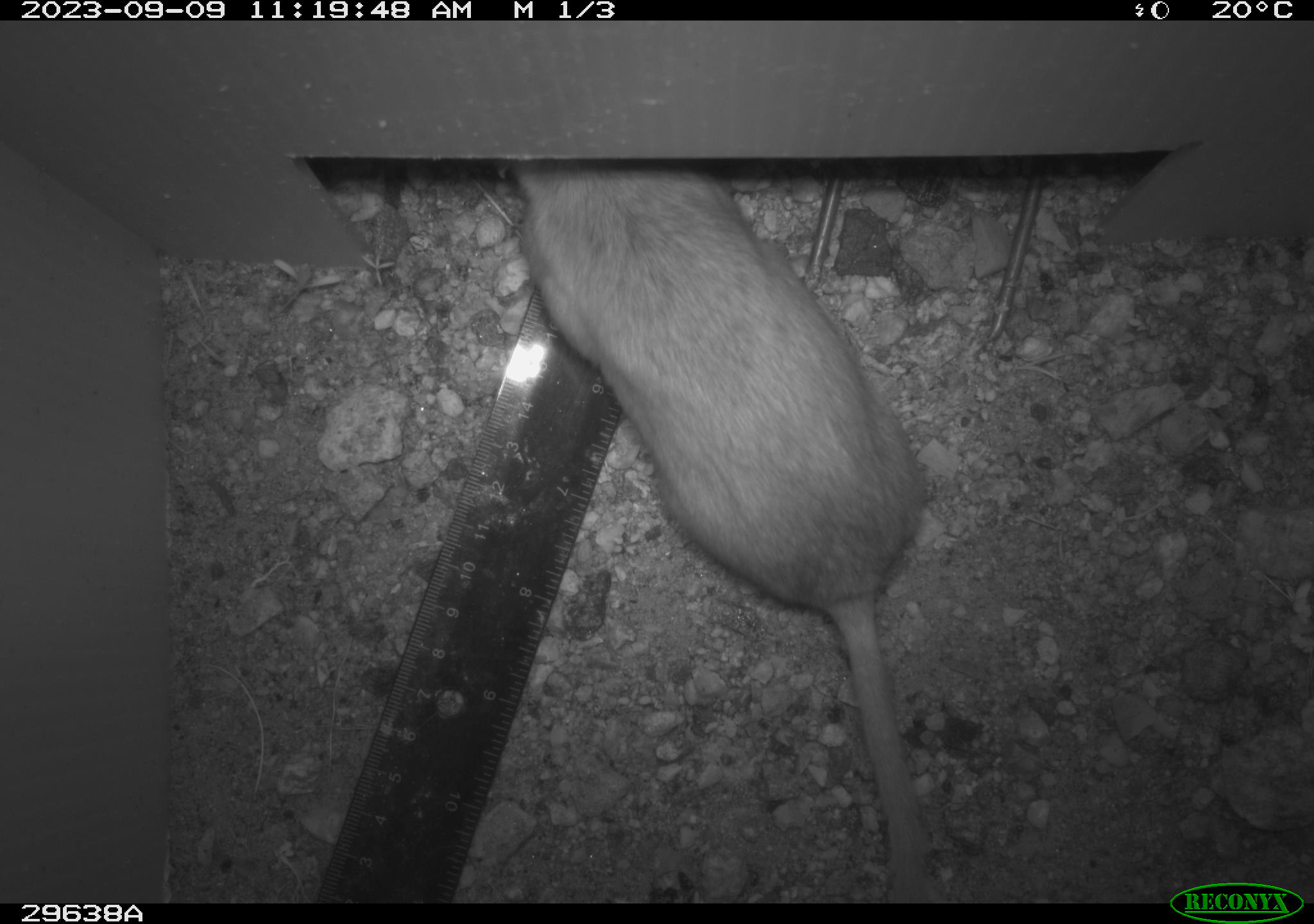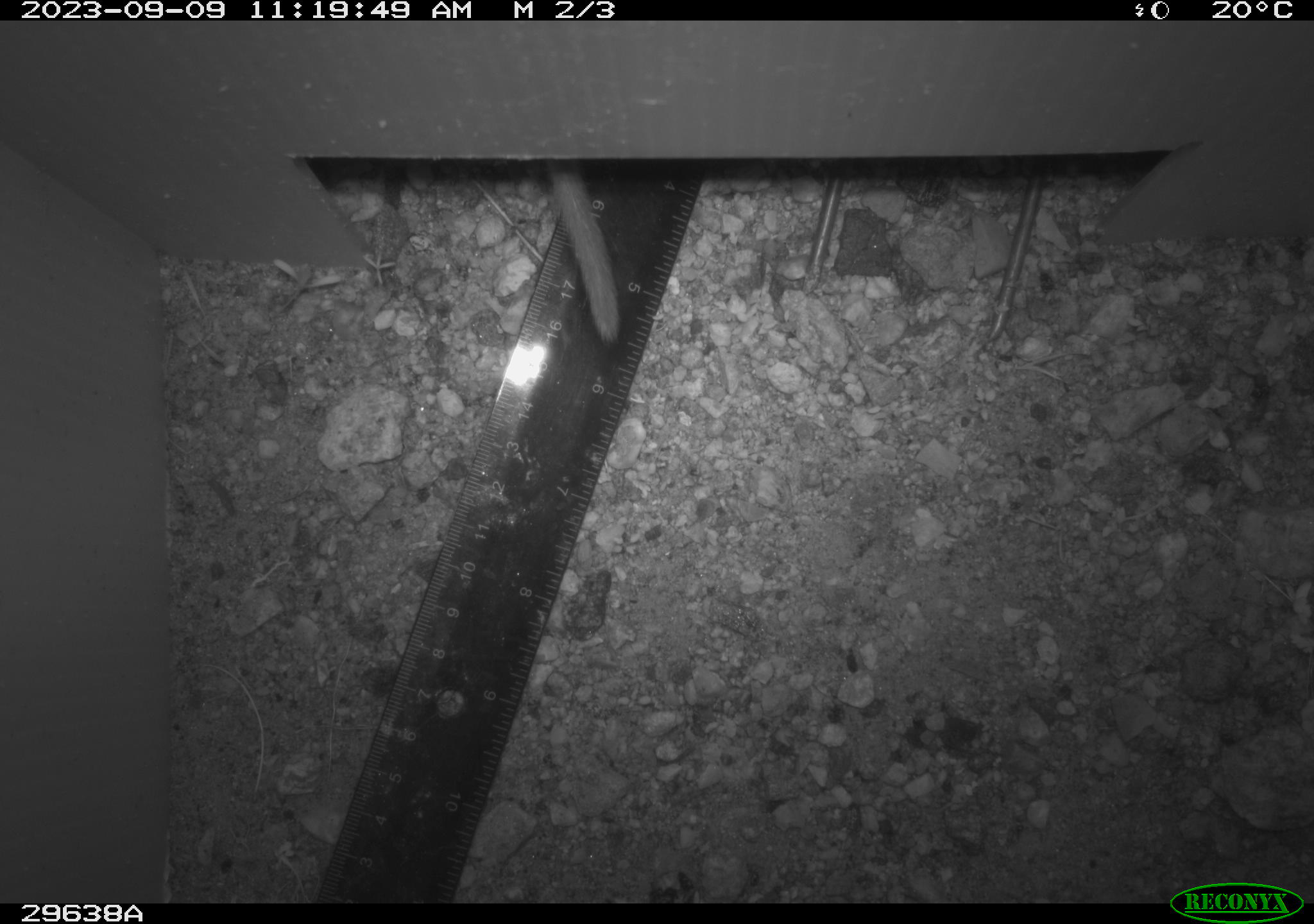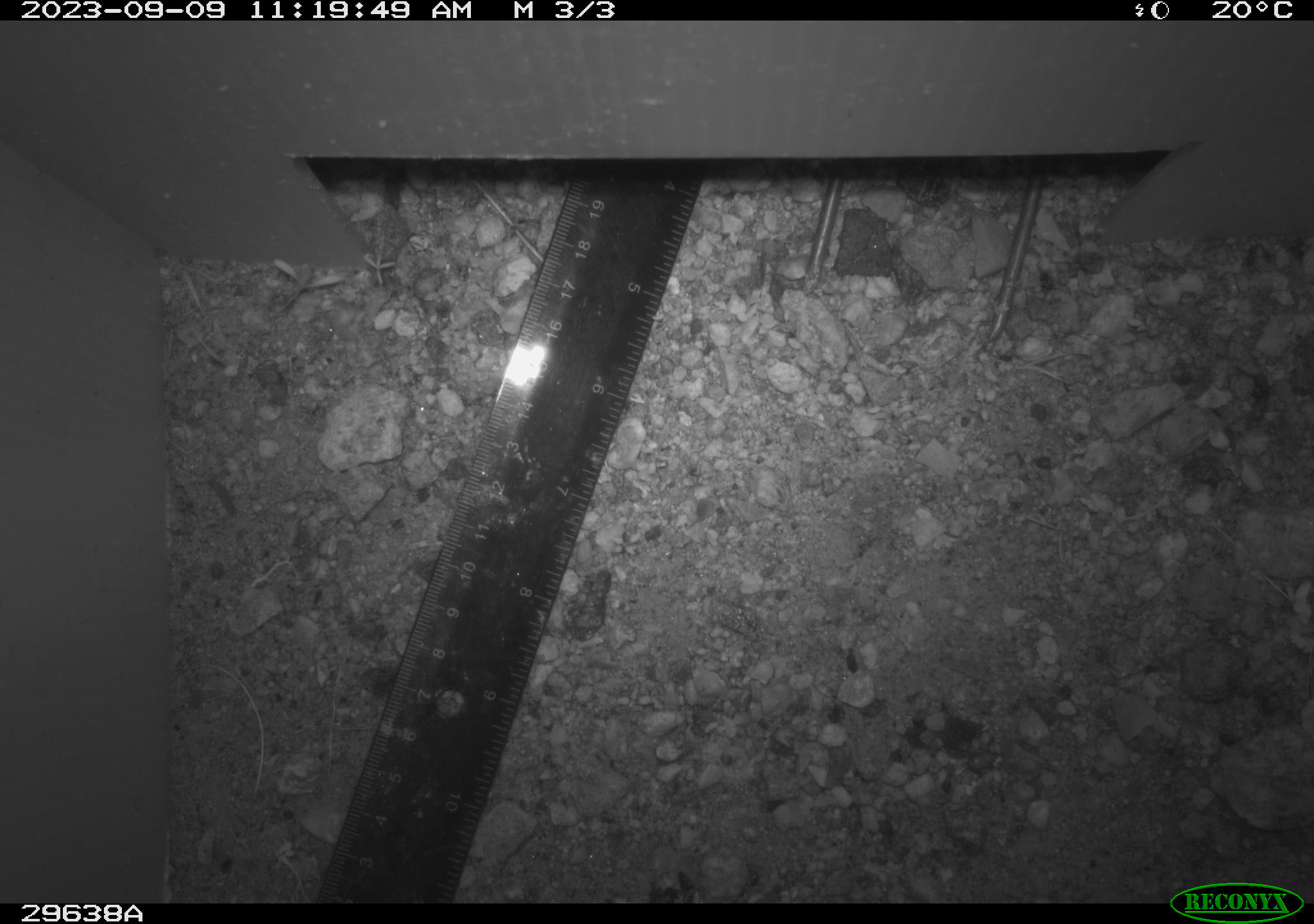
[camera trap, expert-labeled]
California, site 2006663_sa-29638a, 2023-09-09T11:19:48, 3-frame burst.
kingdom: Animalia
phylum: Chordata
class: Mammalia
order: Rodentia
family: Cricetidae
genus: Neotoma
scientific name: Neotoma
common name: pack rat or woodrat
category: neotoma species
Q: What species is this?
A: Neotoma species (pack rat or woodrat) (Neotoma).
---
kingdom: Animalia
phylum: Chordata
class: Mammalia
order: Rodentia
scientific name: Rodentia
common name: rodent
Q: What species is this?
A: Rodent (Rodentia).